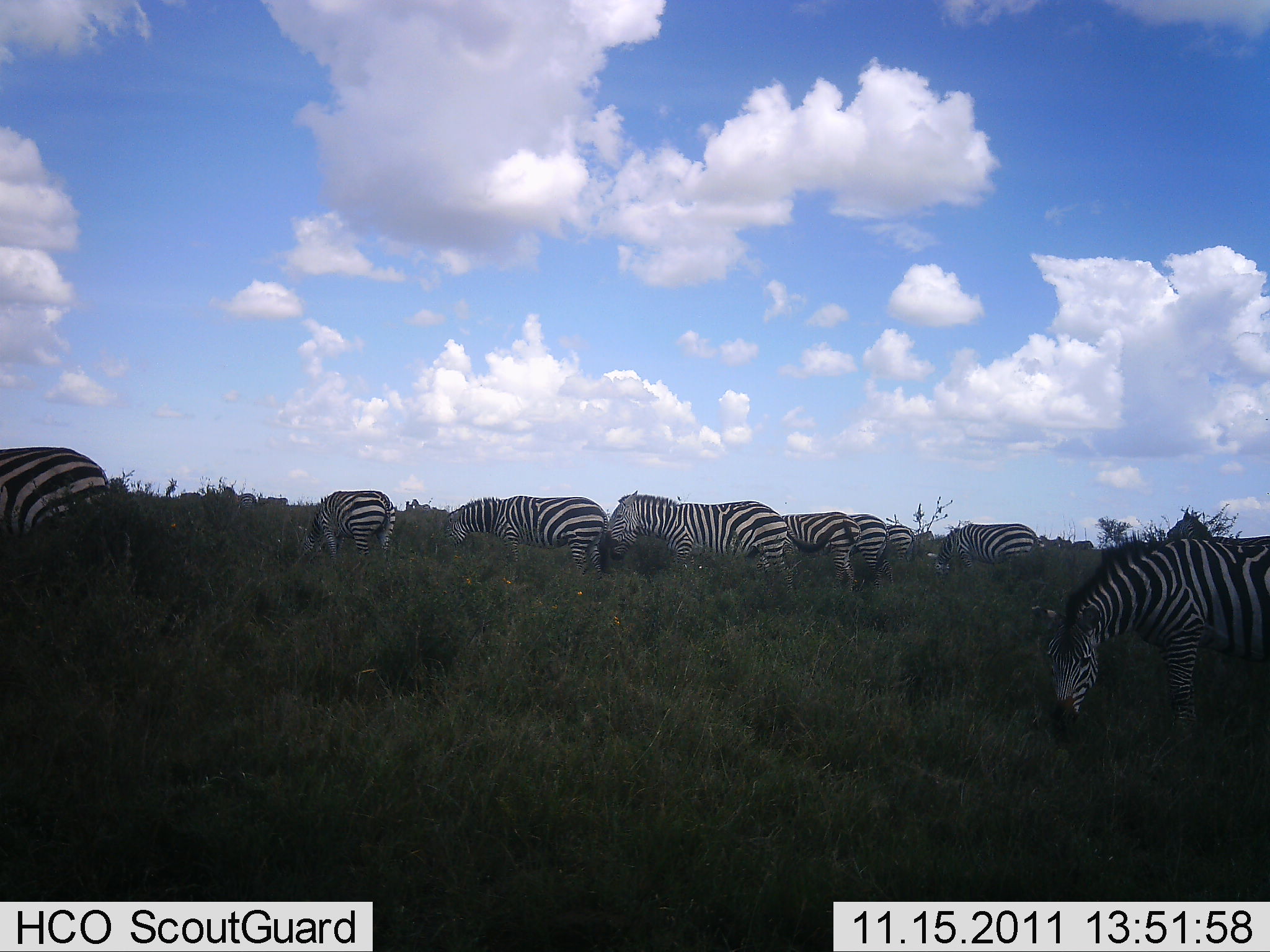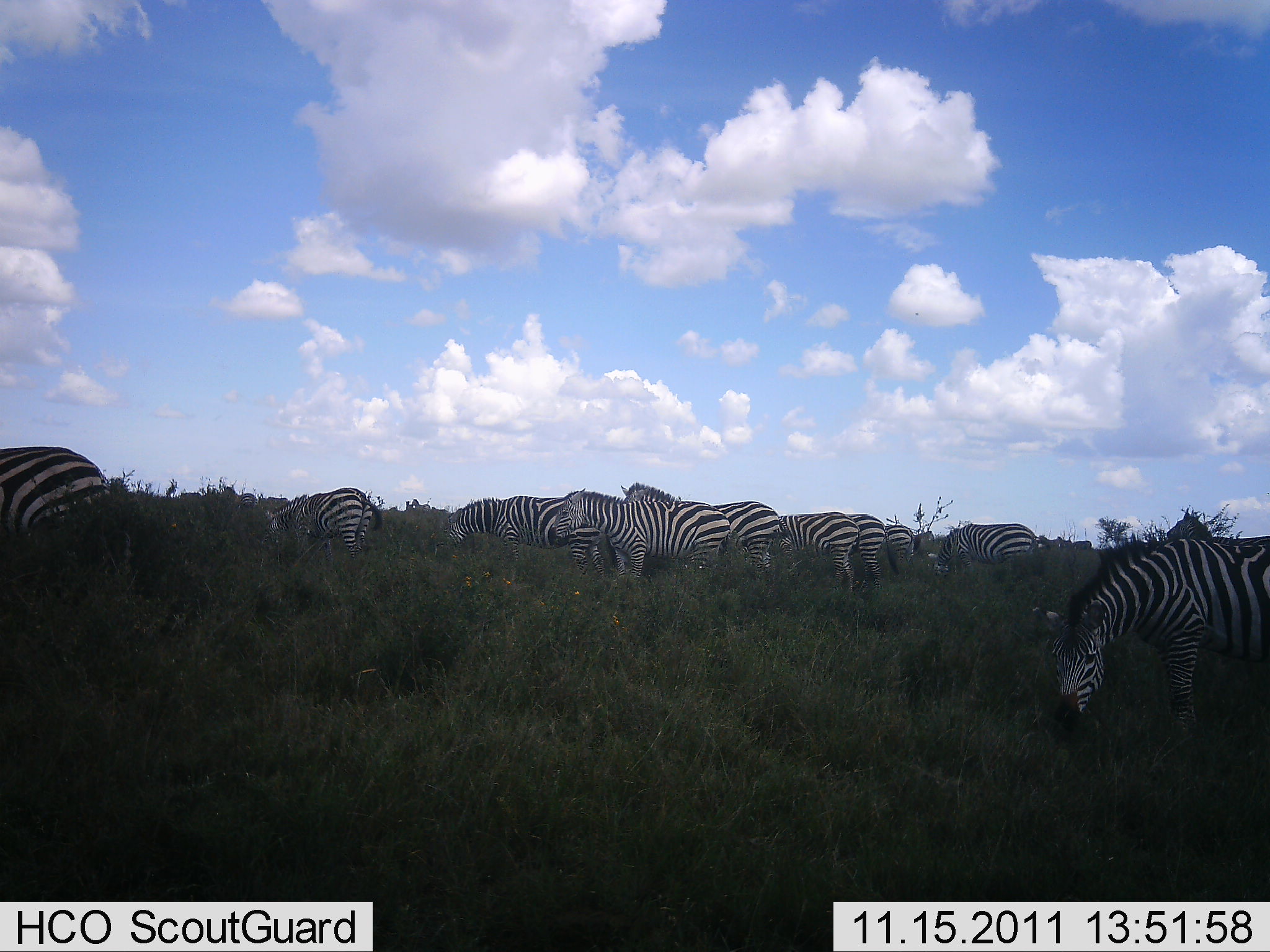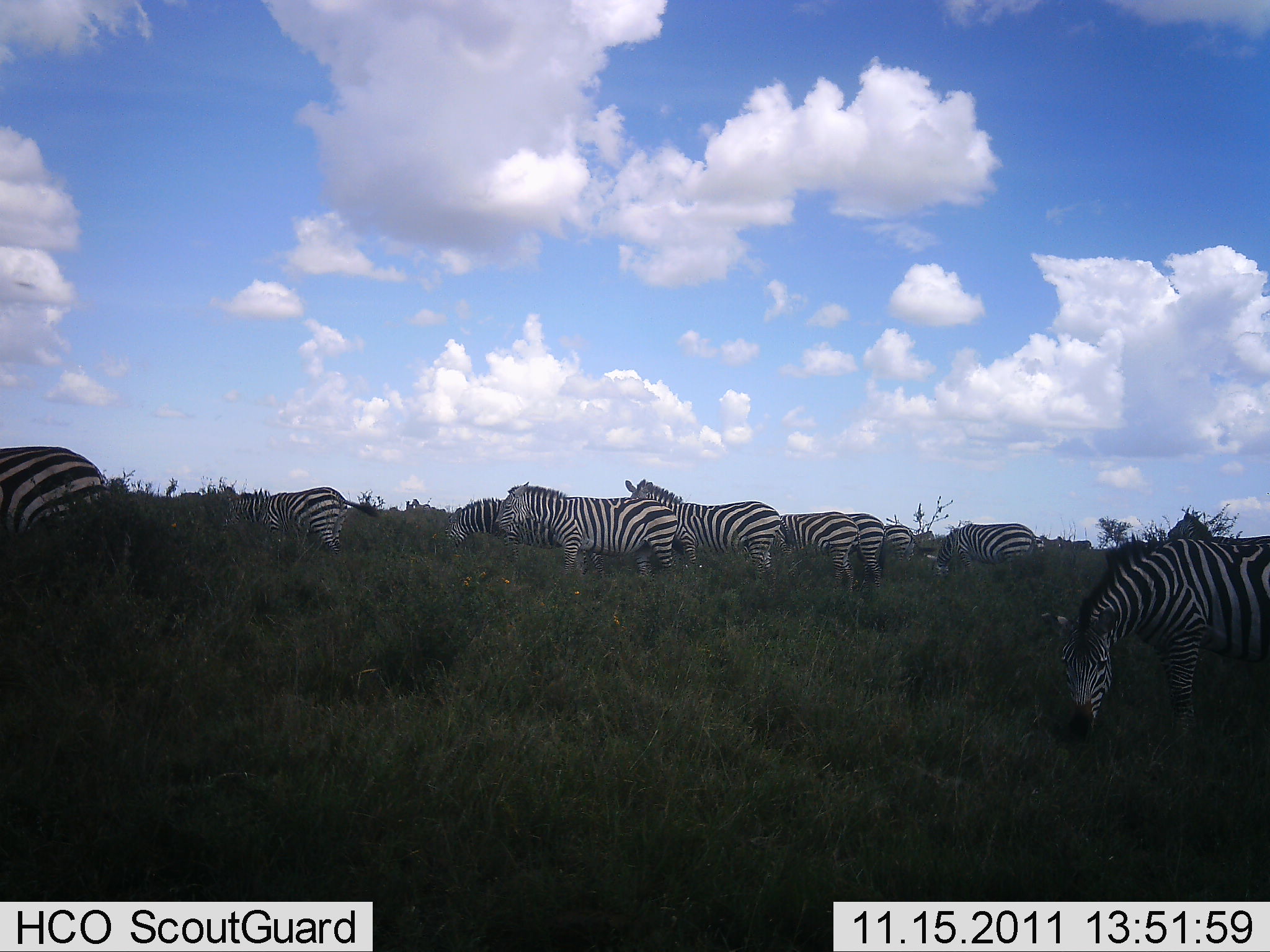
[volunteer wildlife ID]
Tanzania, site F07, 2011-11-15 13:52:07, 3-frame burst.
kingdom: Animalia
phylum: Chordata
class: Mammalia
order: Perissodactyla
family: Equidae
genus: Equus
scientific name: Equus quagga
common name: plains zebra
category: zebra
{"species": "zebra (plains zebra) (Equus quagga)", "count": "11-50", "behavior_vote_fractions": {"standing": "54%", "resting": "0%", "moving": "54%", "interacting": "8%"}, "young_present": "8%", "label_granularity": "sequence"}